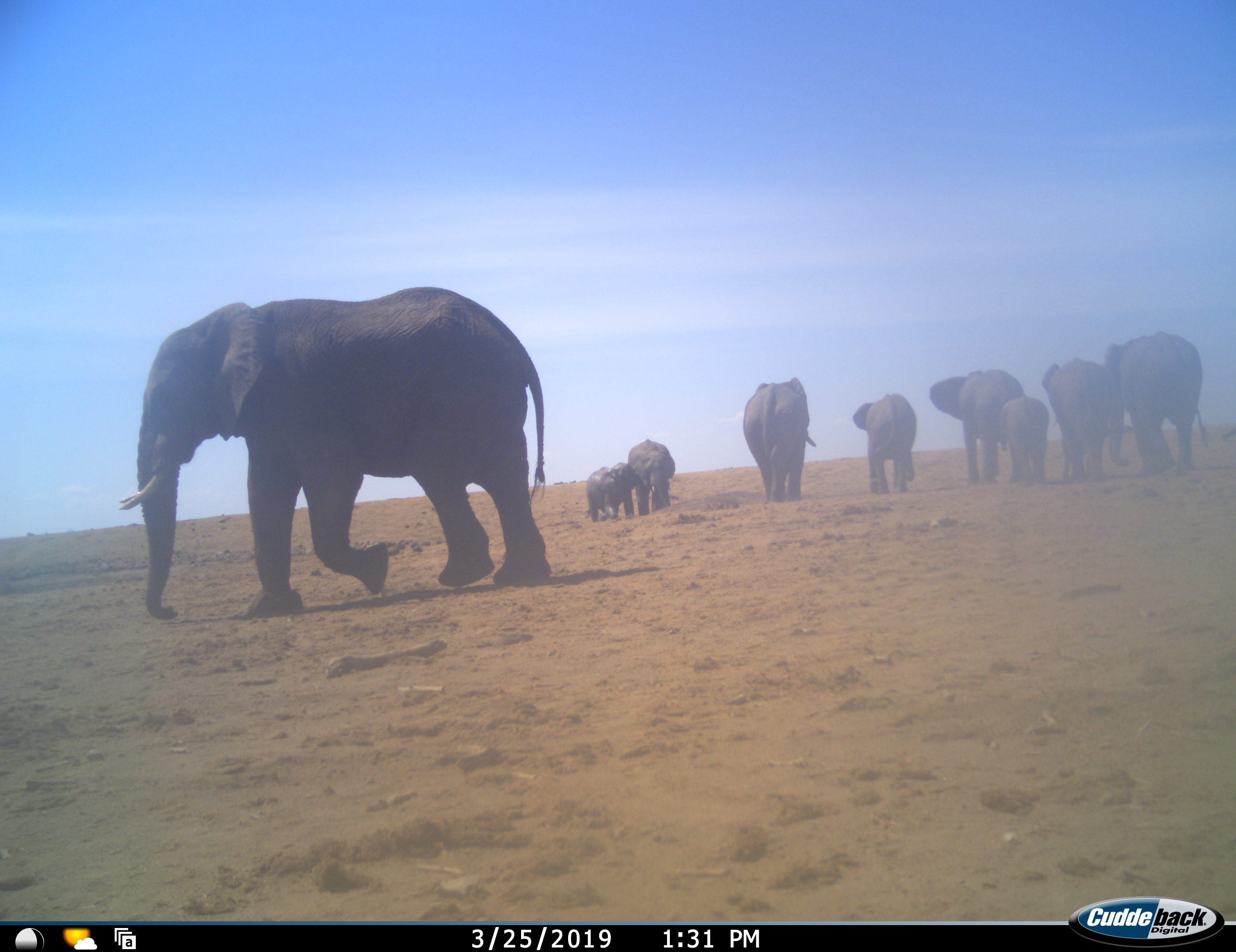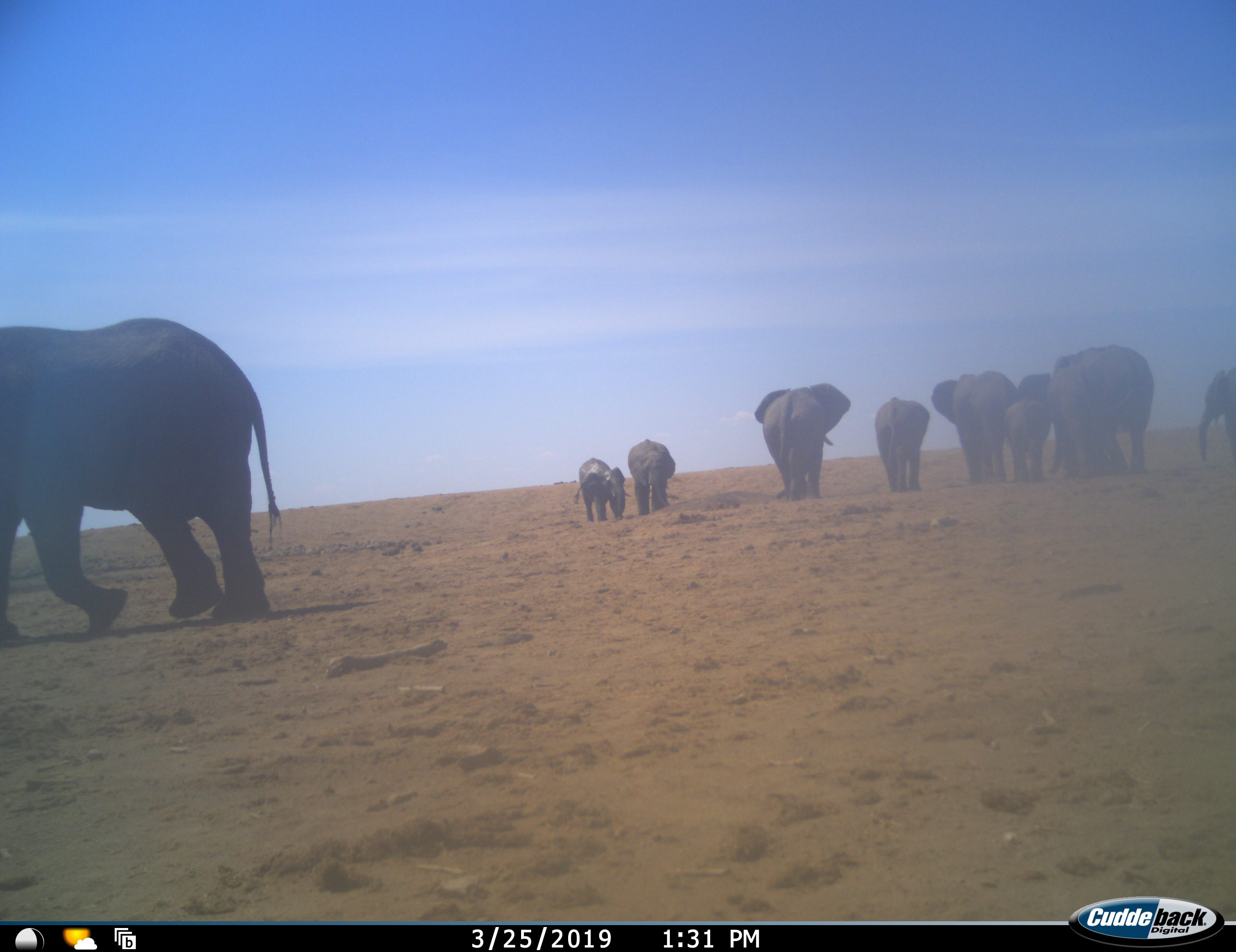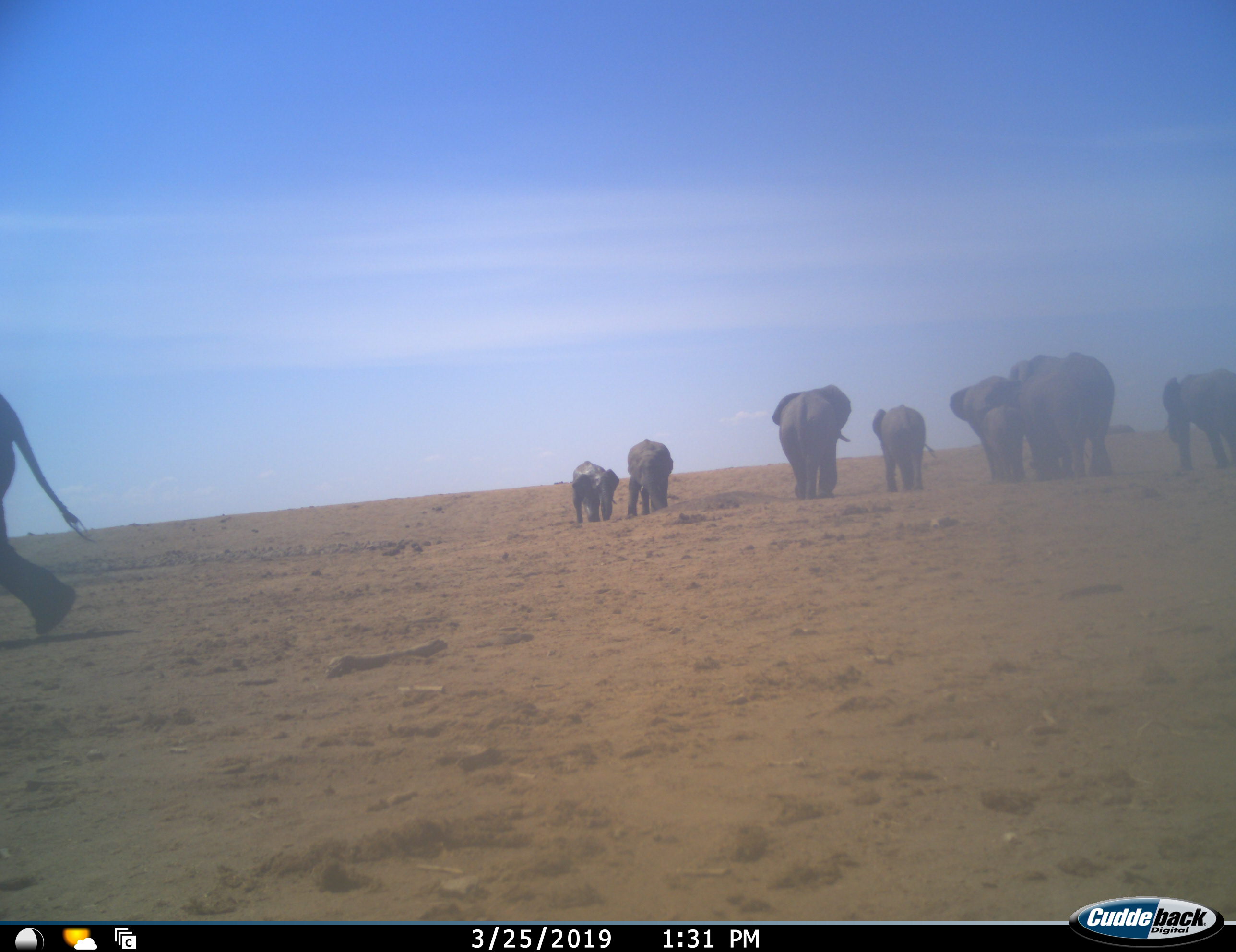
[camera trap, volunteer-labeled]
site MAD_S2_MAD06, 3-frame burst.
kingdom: Animalia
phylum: Chordata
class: Mammalia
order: Proboscidea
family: Elephantidae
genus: Loxodonta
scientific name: Loxodonta africana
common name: african bush elephant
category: elephant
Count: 10.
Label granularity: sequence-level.